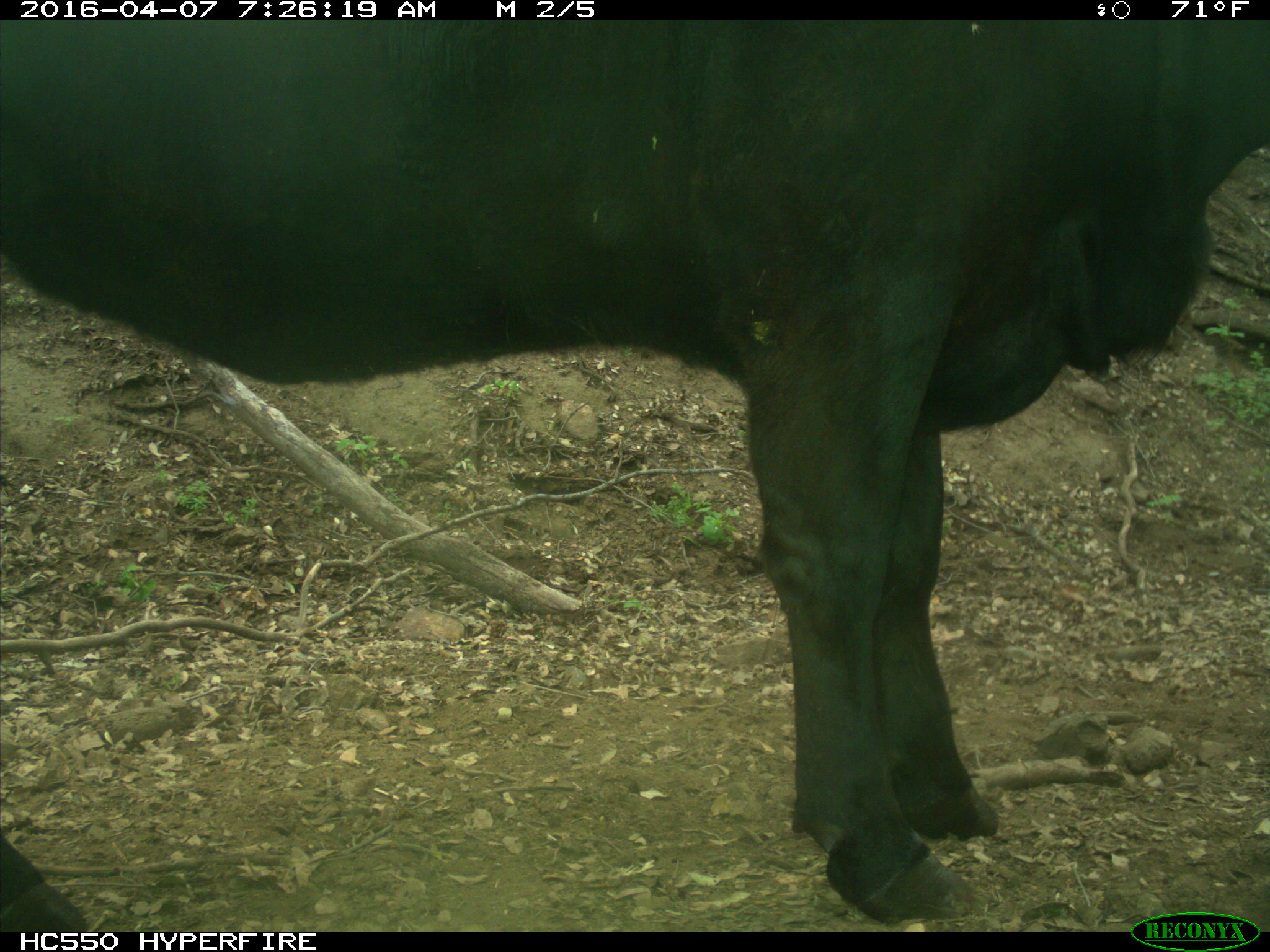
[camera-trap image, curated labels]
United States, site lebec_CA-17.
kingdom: Animalia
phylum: Chordata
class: Mammalia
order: Artiodactyla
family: Bovidae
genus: Bos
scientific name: Bos taurus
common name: domestic cow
Bos taurus (domestic cow).